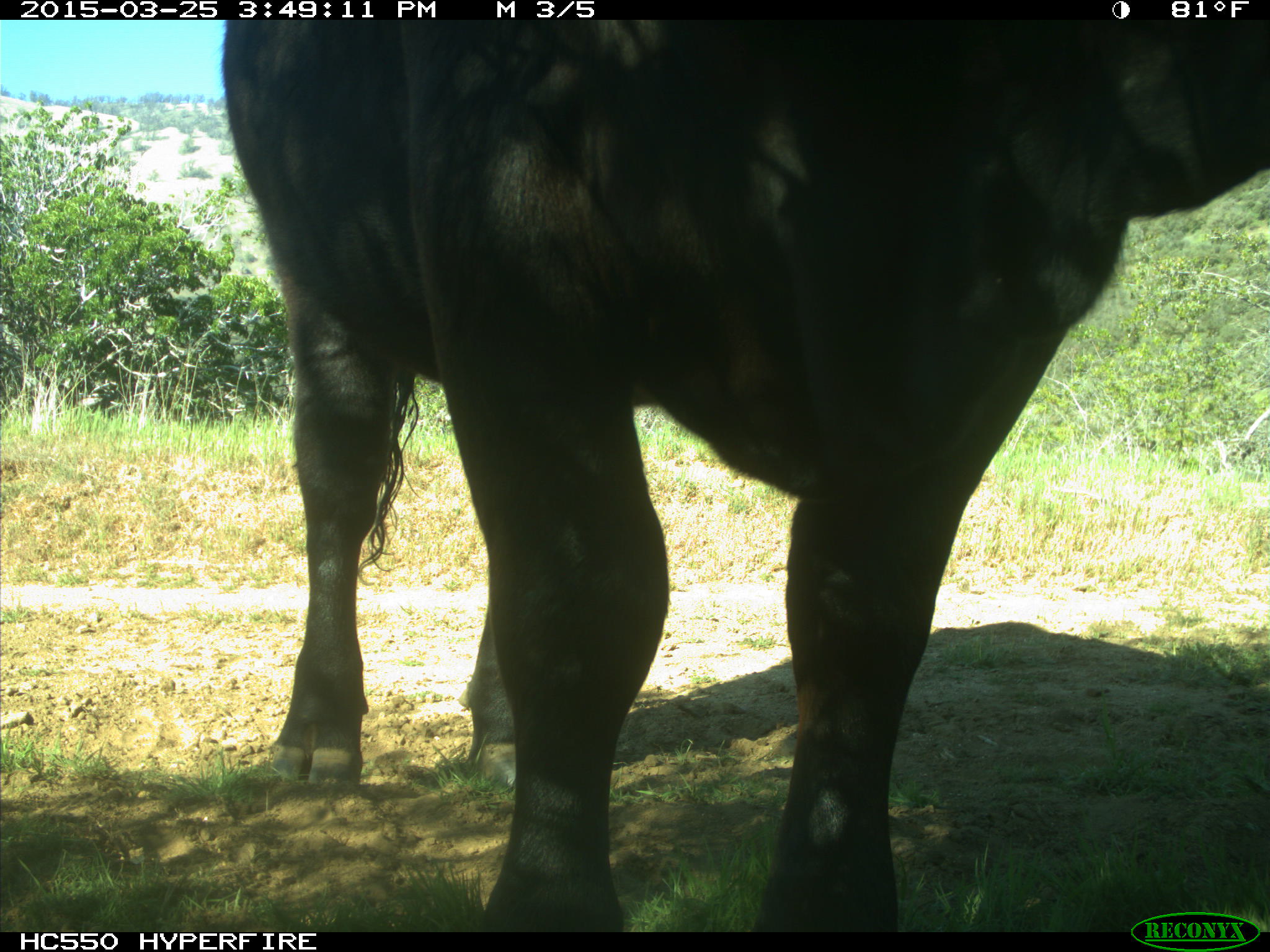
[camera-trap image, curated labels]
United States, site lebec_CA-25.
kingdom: Animalia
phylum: Chordata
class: Mammalia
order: Artiodactyla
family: Bovidae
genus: Bos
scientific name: Bos taurus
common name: domestic cow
Bos taurus (domestic cow).